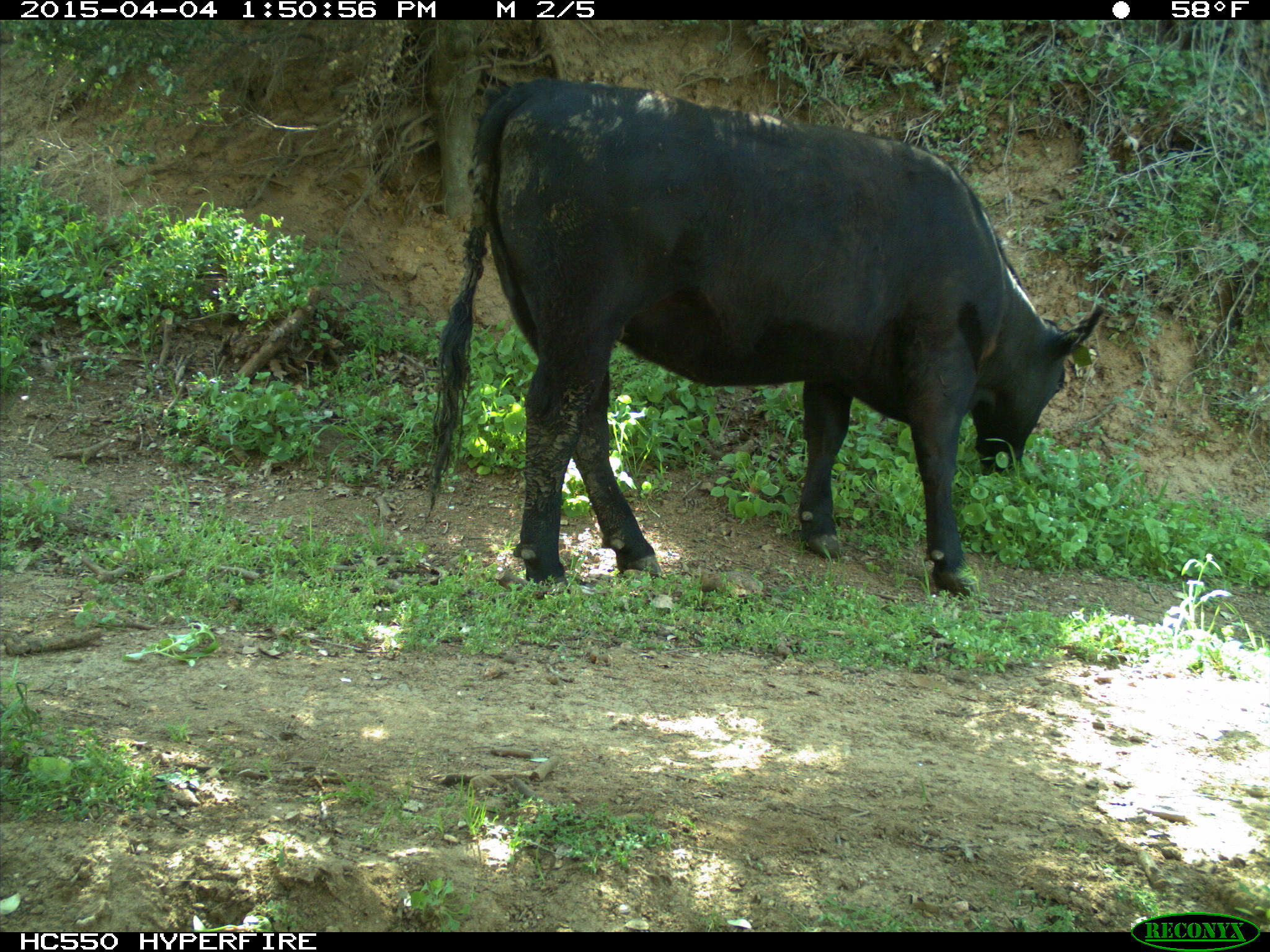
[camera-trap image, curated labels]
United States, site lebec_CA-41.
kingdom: Animalia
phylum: Chordata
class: Mammalia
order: Artiodactyla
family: Bovidae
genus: Bos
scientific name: Bos taurus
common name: domestic cow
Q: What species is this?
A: Bos taurus (domestic cow).